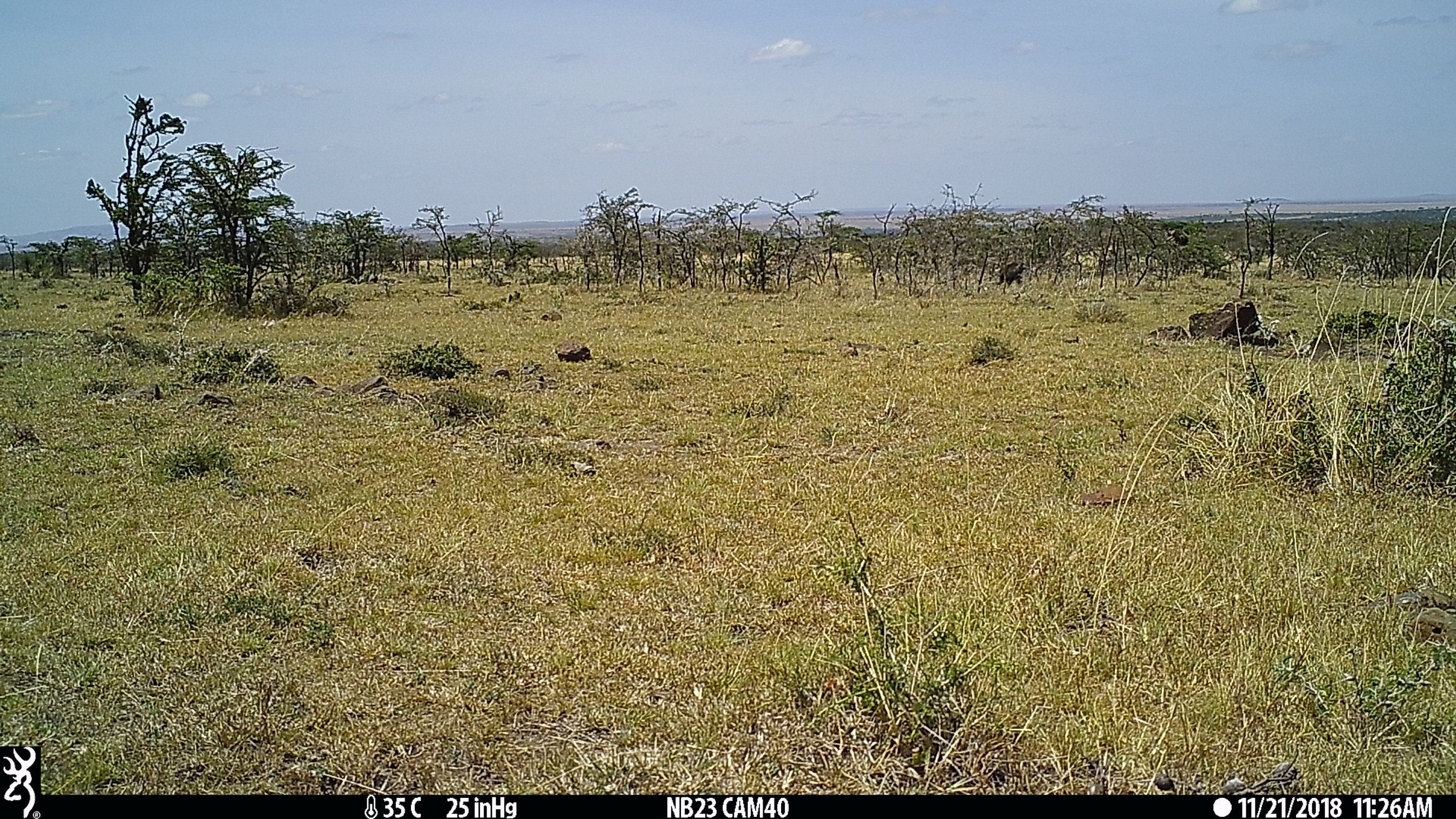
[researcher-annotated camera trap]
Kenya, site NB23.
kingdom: Animalia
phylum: Chordata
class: Mammalia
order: Primates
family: Cercopithecidae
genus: Papio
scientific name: Papio anubis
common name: olive baboon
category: baboon